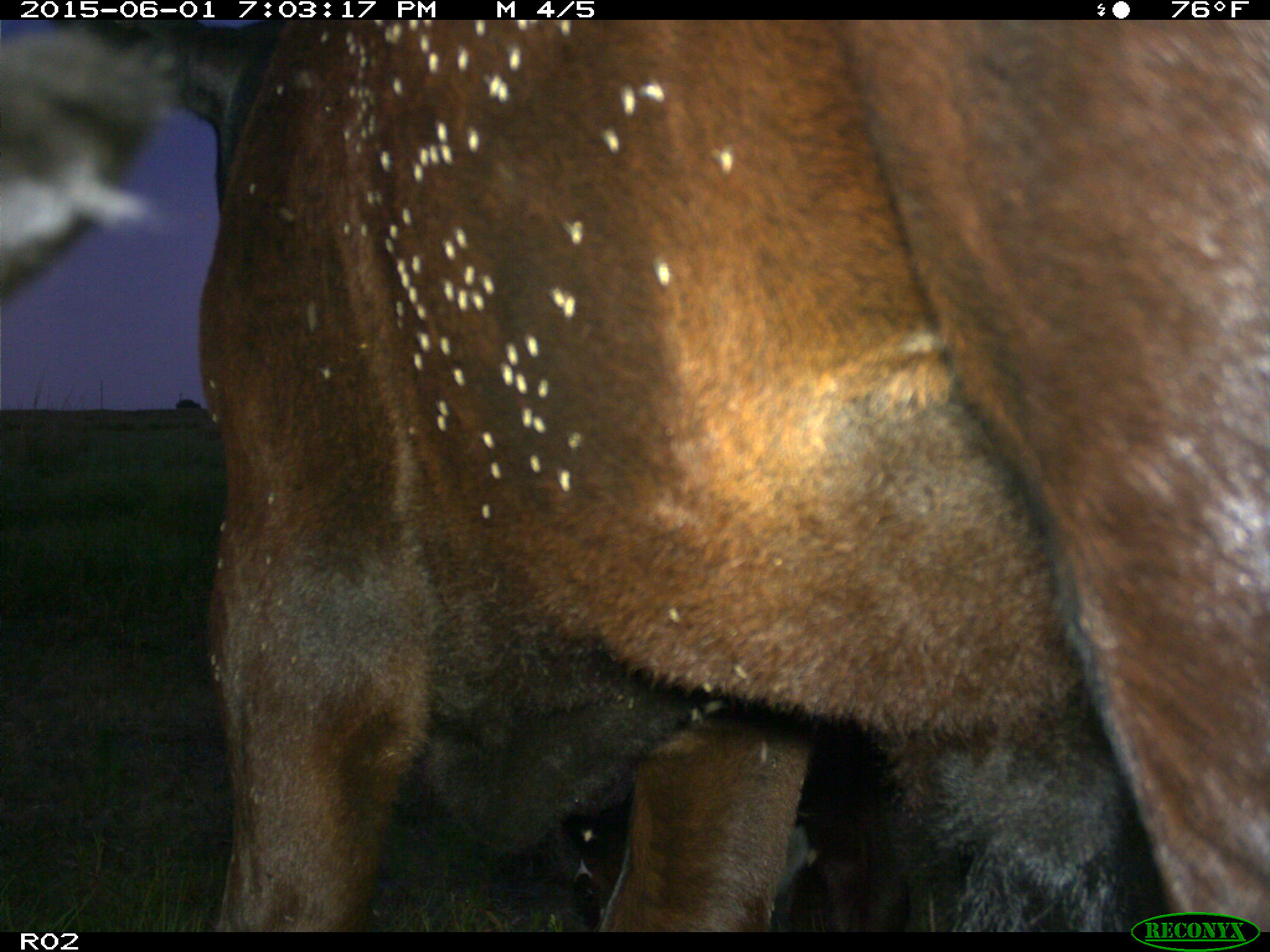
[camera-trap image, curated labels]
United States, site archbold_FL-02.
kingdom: Animalia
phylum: Chordata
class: Mammalia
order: Artiodactyla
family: Bovidae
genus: Bos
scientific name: Bos taurus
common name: domestic cow